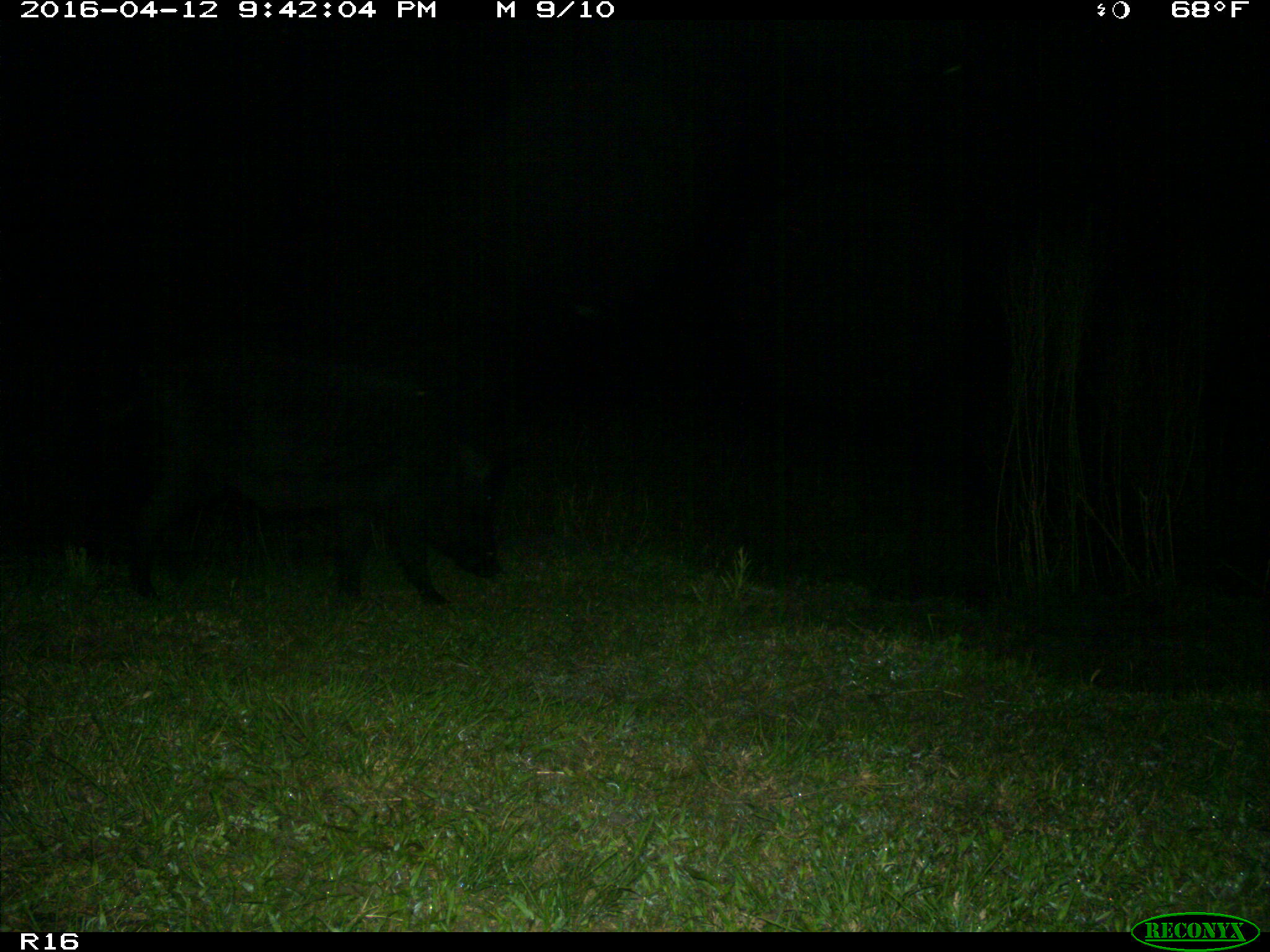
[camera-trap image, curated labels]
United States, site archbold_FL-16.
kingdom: Animalia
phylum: Chordata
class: Mammalia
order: Artiodactyla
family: Suidae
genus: Sus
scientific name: Sus scrofa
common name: wild boar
Sus scrofa (wild boar).